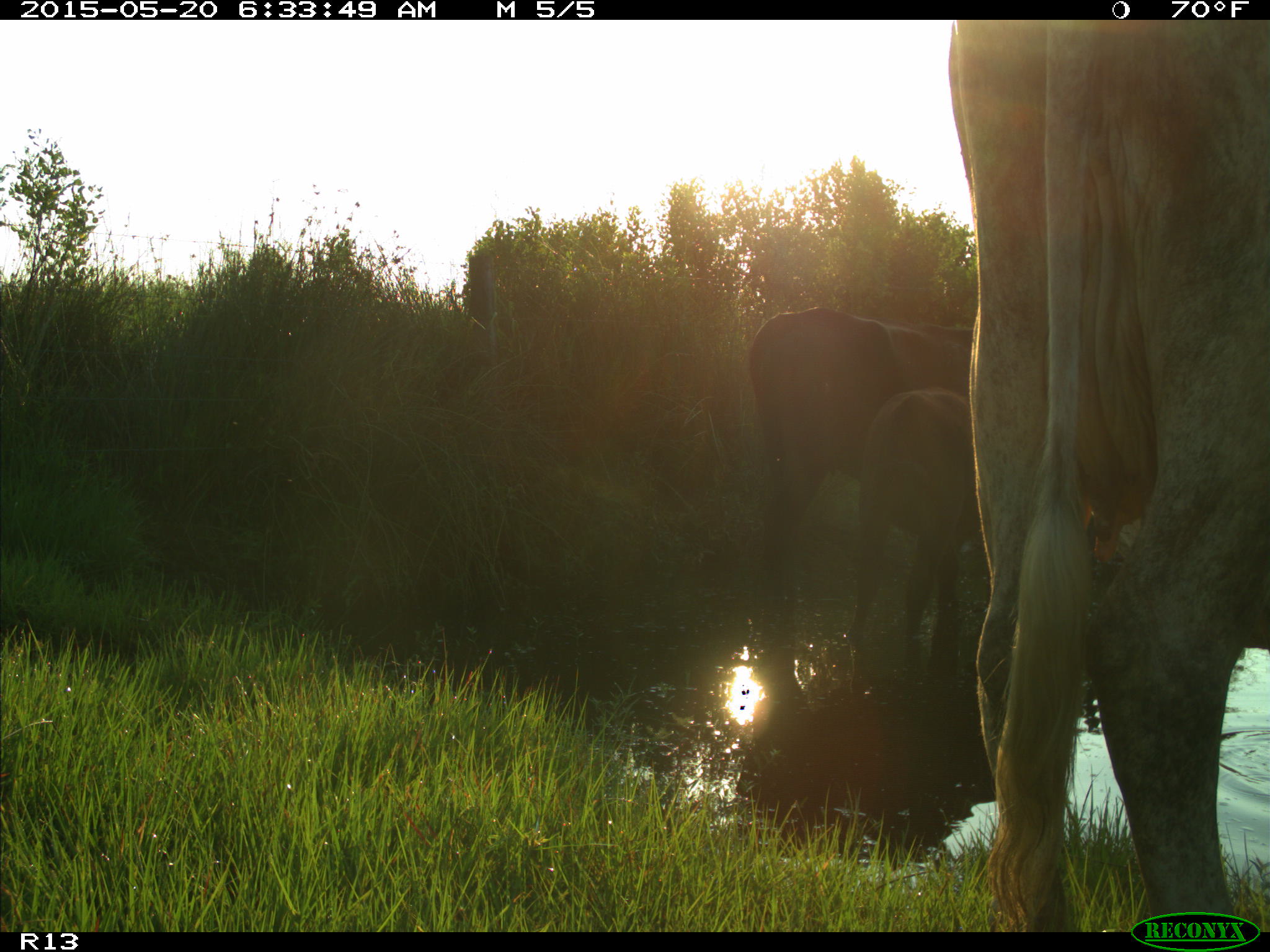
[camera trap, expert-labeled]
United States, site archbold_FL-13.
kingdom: Animalia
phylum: Chordata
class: Mammalia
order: Artiodactyla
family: Bovidae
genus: Bos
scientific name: Bos taurus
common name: domestic cow